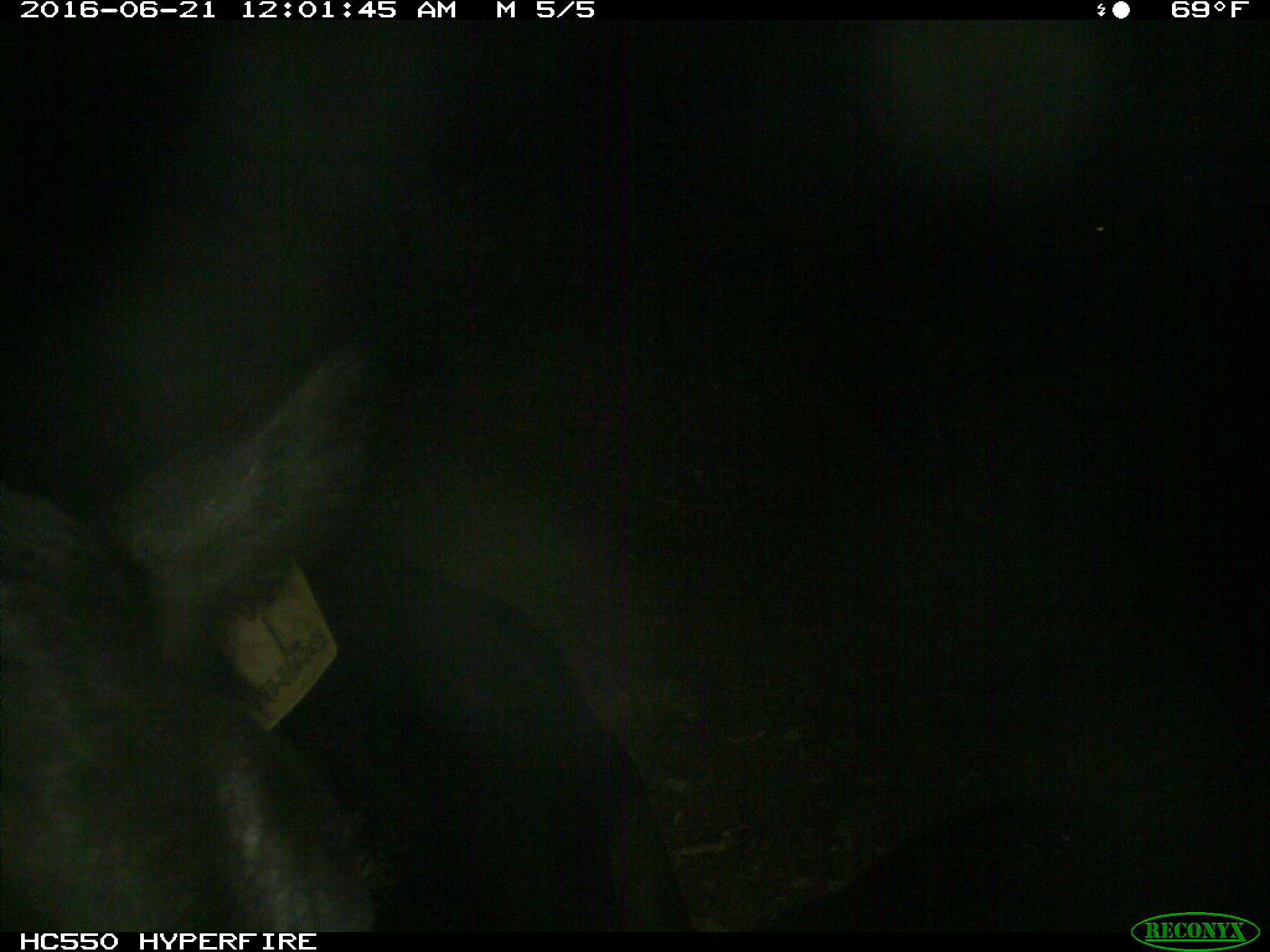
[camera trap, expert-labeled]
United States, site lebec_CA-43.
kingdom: Animalia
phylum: Chordata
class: Mammalia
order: Artiodactyla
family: Bovidae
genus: Bos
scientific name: Bos taurus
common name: domestic cow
Bos taurus (domestic cow).